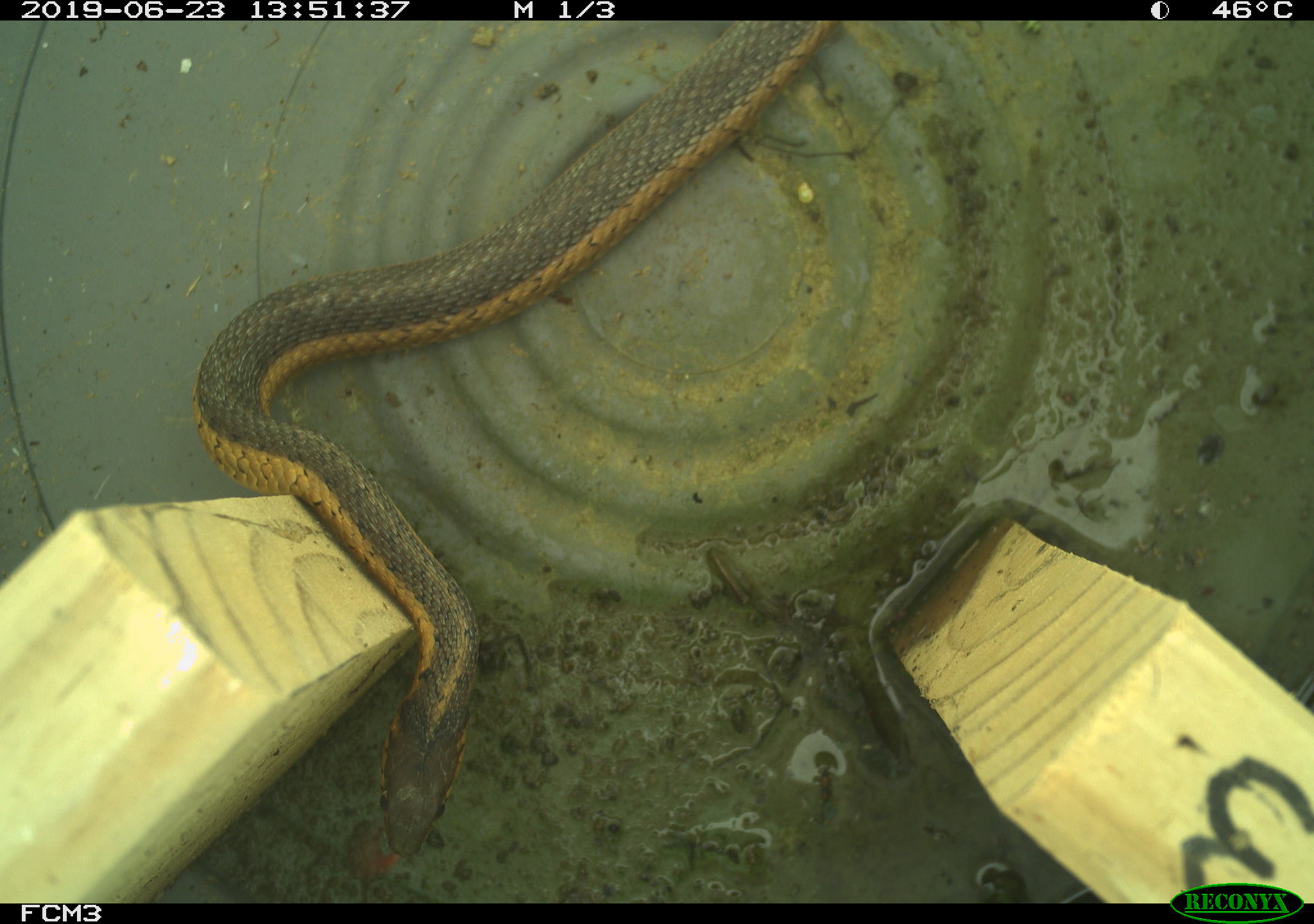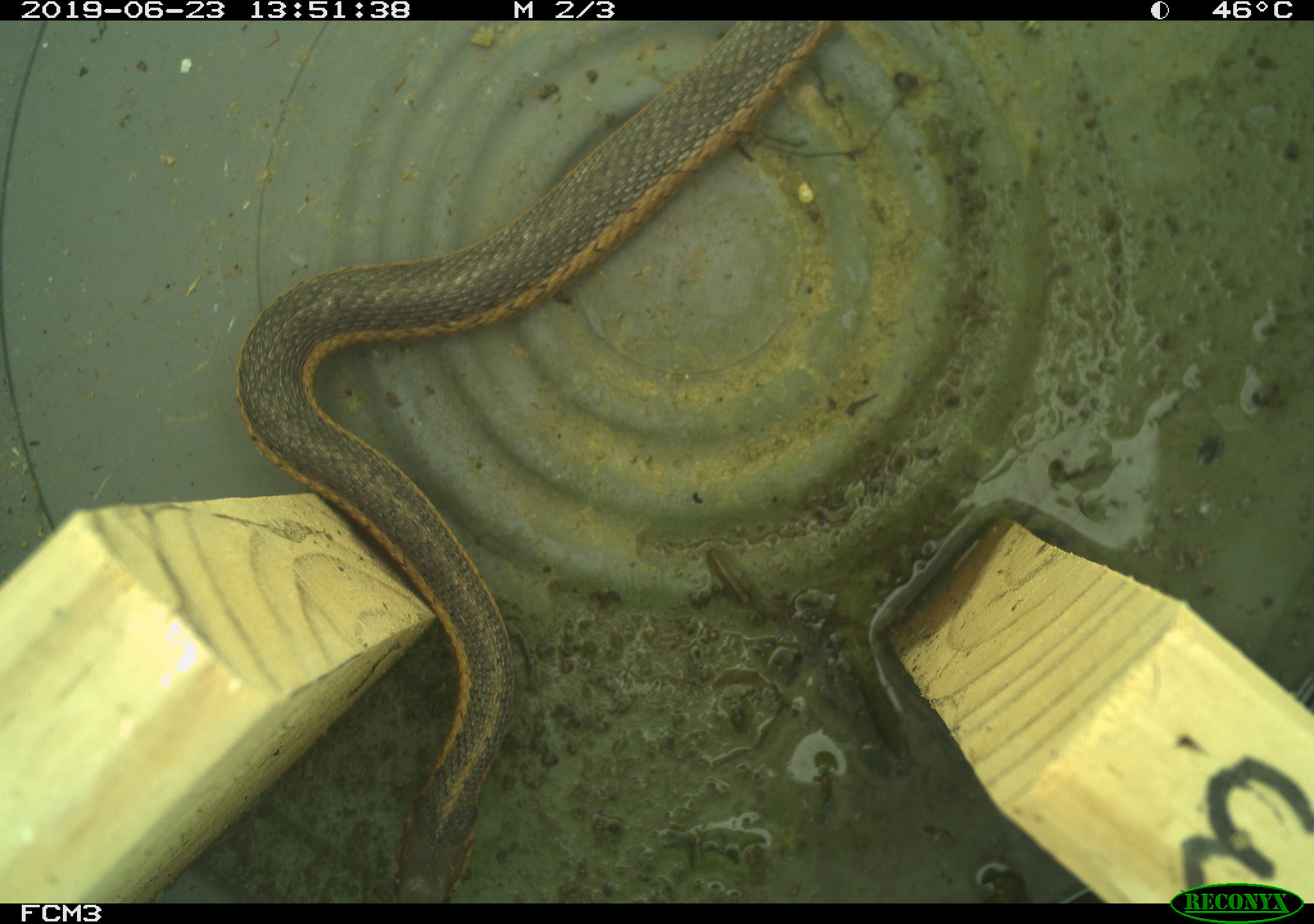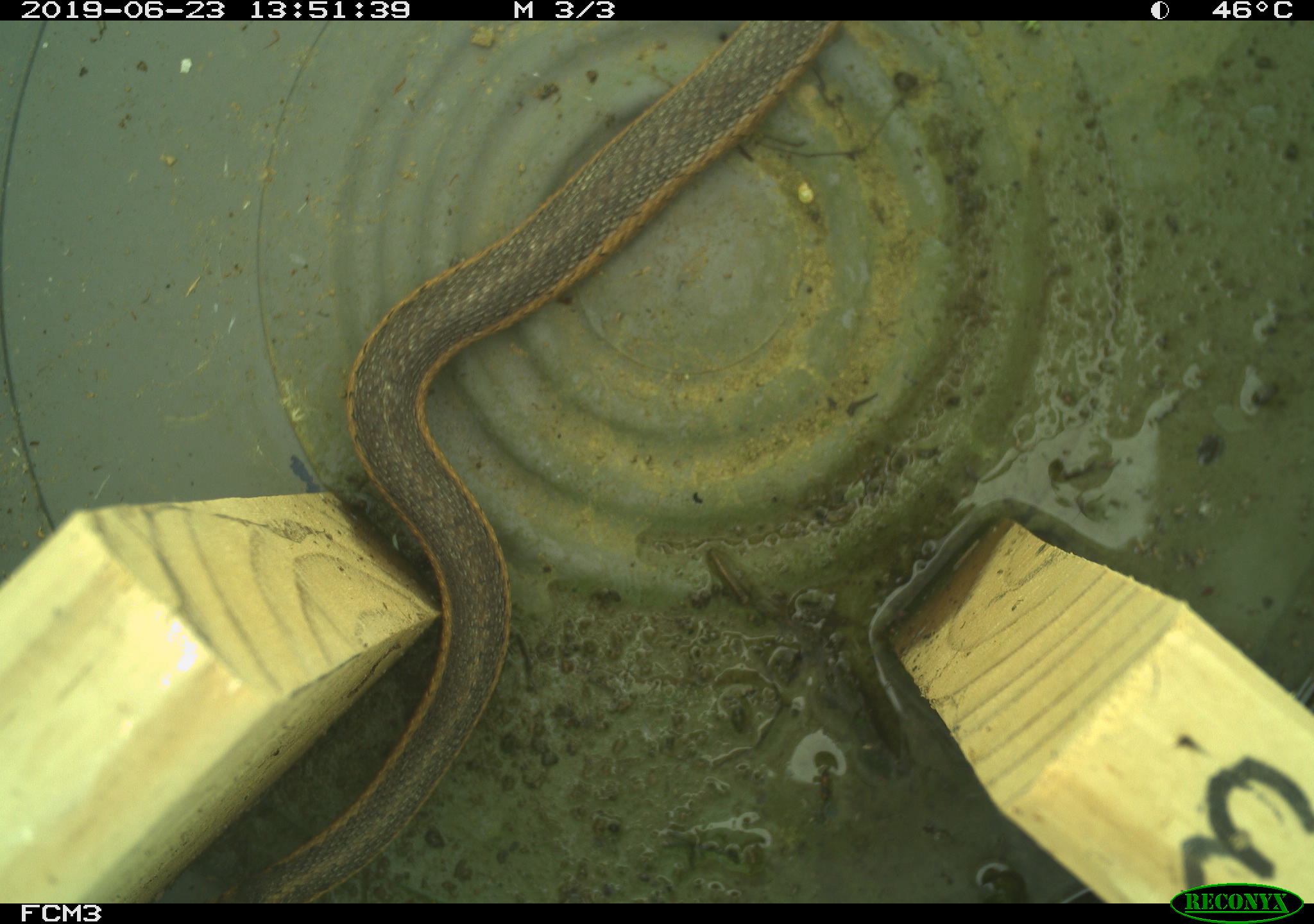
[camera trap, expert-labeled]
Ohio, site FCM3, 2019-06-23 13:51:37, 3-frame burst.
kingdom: Animalia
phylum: Chordata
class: Reptilia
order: Squamata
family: Colubridae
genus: Thamnophis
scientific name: Thamnophis sirtalis sirtalis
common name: eastern gartersnake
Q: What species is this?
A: Eastern gartersnake (Thamnophis sirtalis sirtalis).